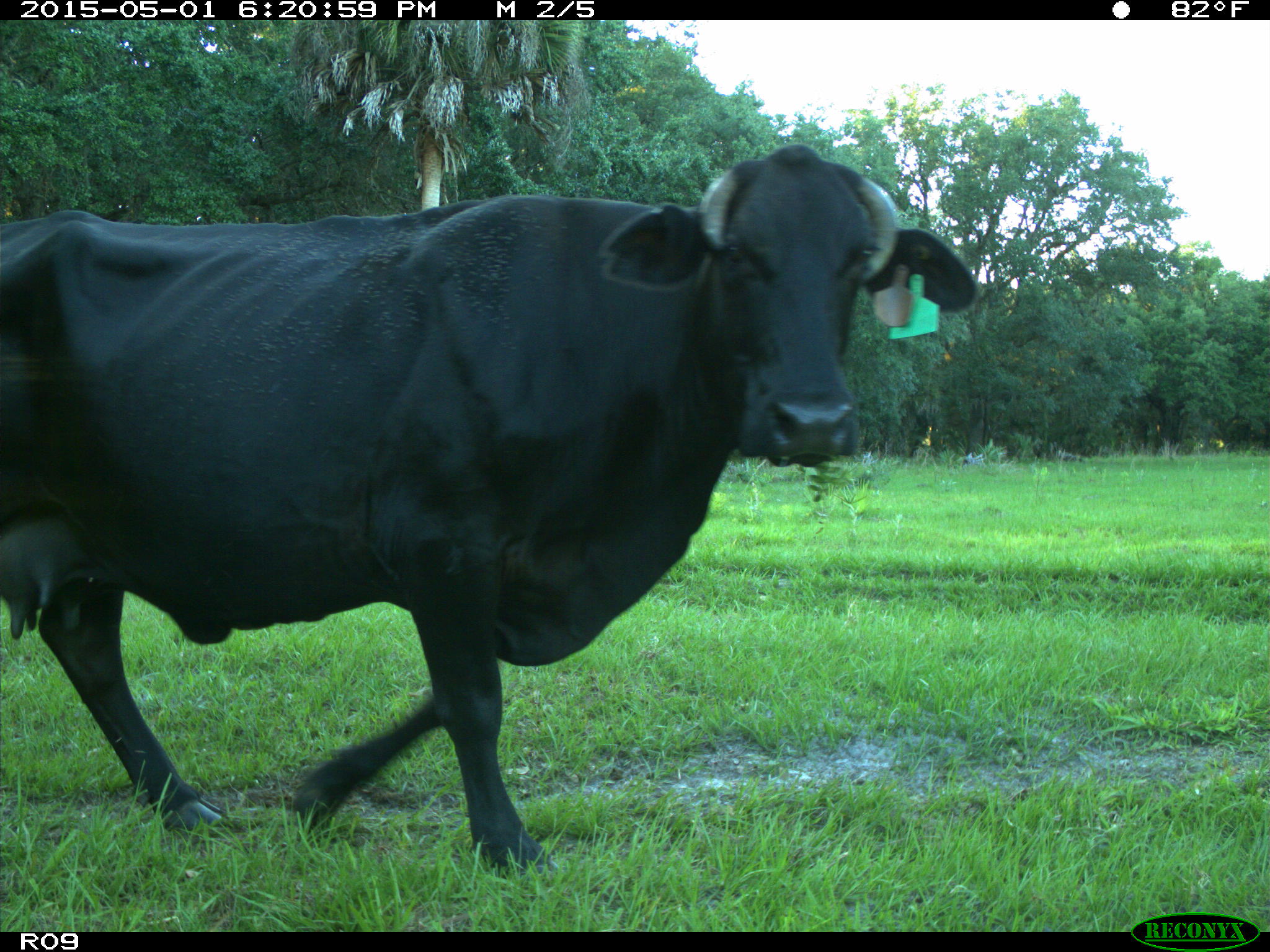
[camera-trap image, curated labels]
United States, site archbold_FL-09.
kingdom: Animalia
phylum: Chordata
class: Mammalia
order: Artiodactyla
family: Bovidae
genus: Bos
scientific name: Bos taurus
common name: domestic cow